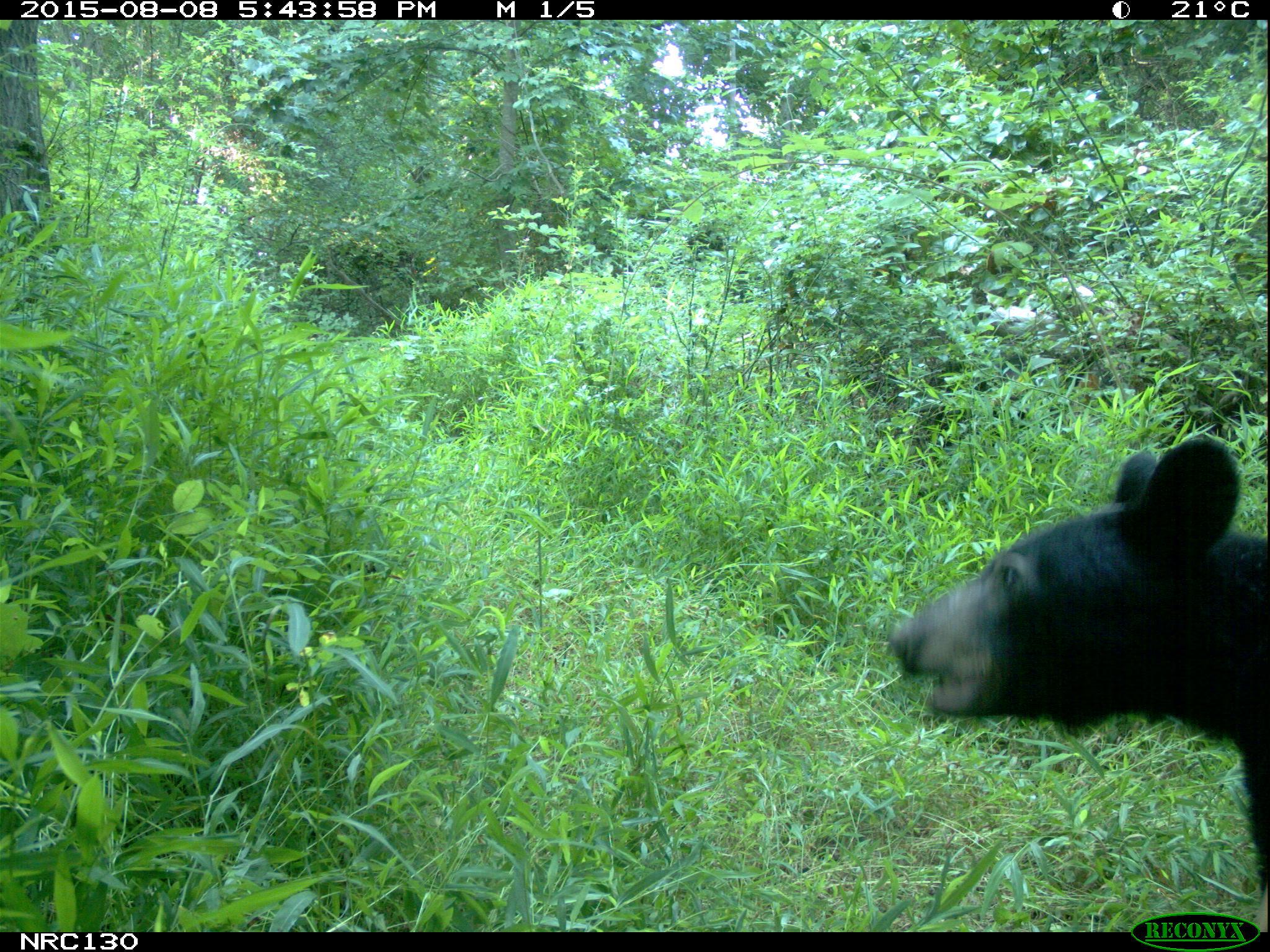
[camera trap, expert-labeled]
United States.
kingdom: Animalia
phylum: Chordata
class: Mammalia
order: Carnivora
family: Ursidae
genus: Ursus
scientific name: Ursus americanus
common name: american black bear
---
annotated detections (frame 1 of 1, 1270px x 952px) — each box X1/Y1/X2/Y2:
American Black Bear: 890/442/1270/937